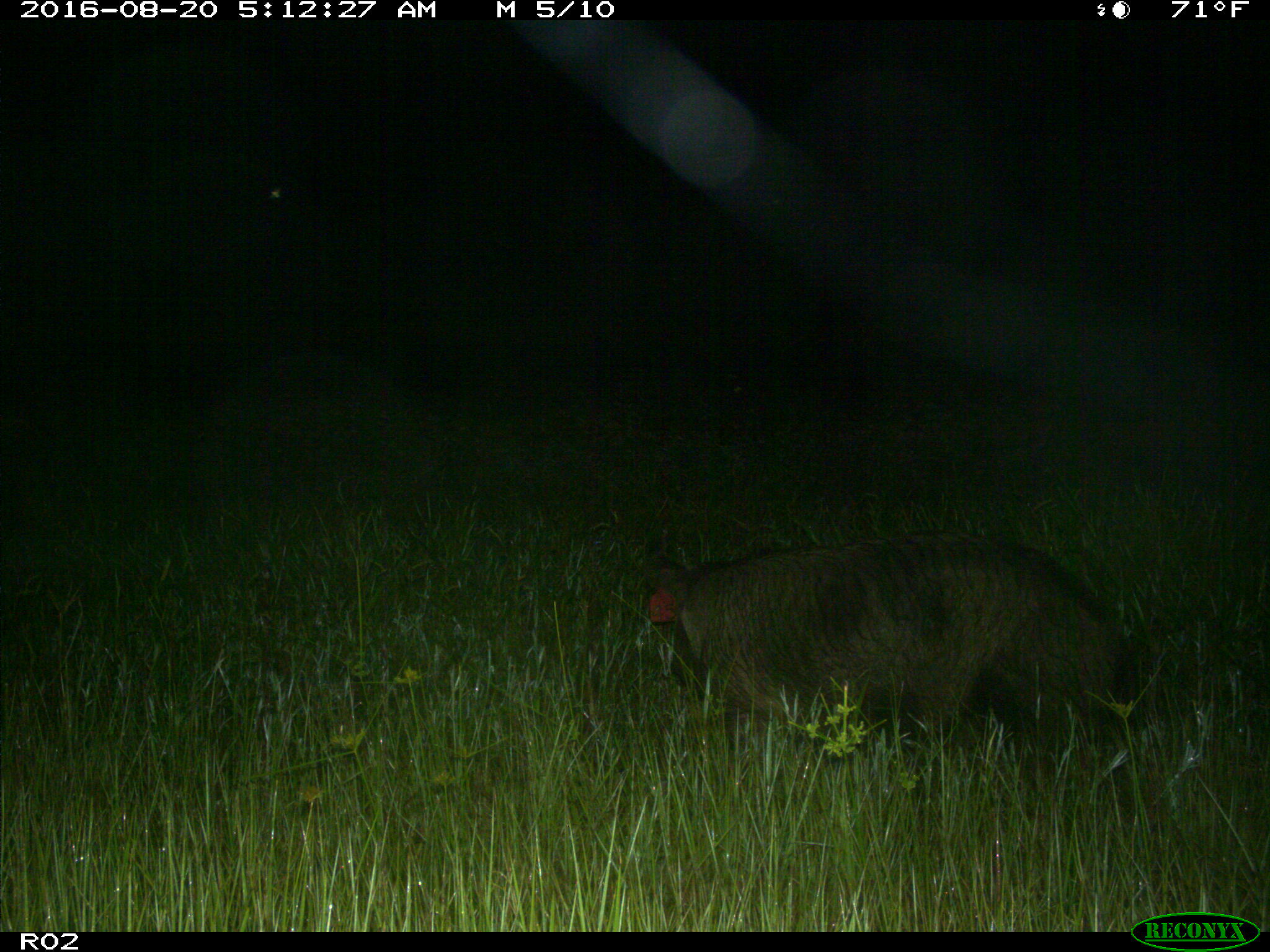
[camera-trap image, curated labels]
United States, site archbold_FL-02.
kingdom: Animalia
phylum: Chordata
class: Mammalia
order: Artiodactyla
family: Suidae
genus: Sus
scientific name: Sus scrofa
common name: wild boar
Sus scrofa (wild boar).